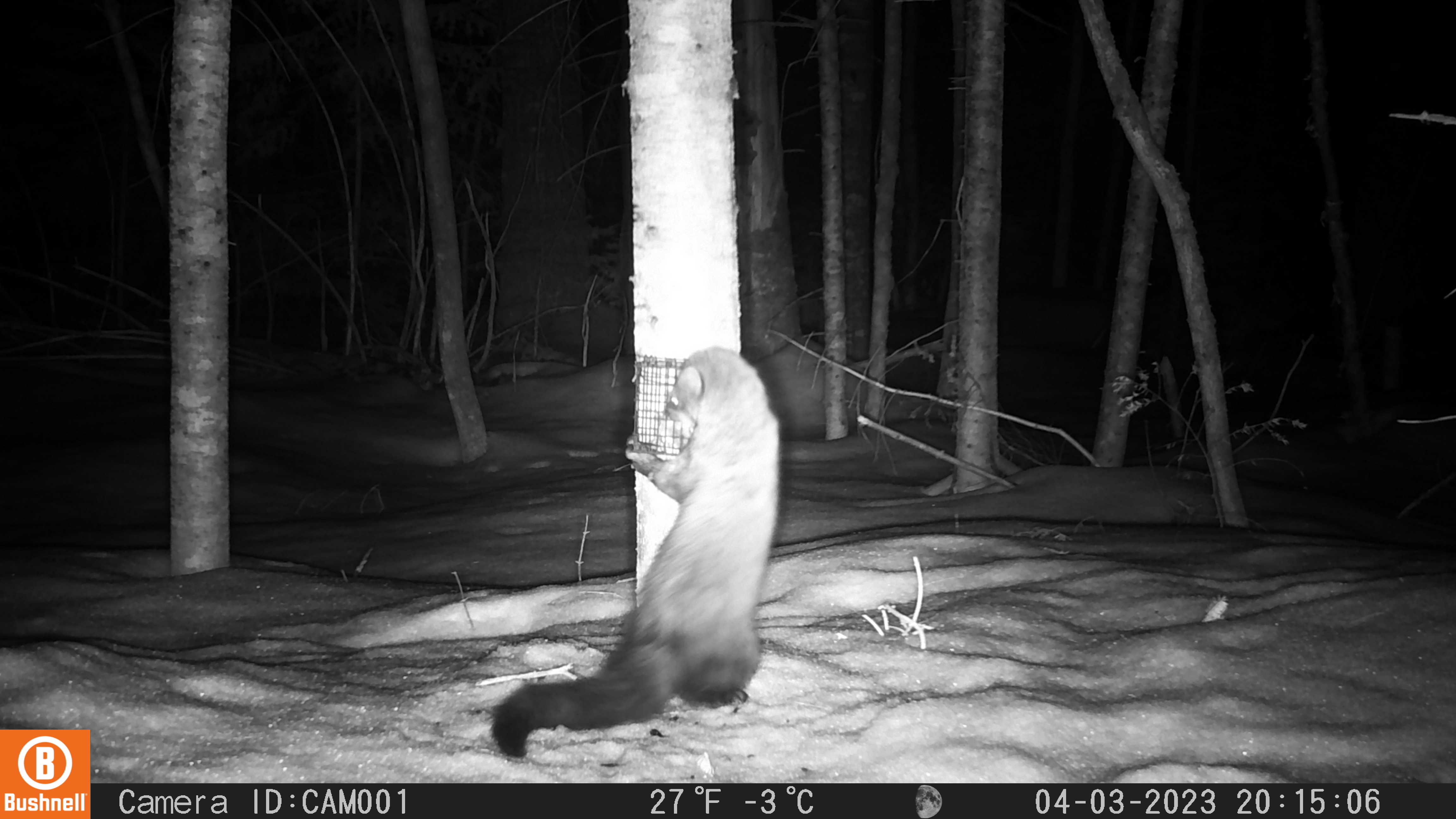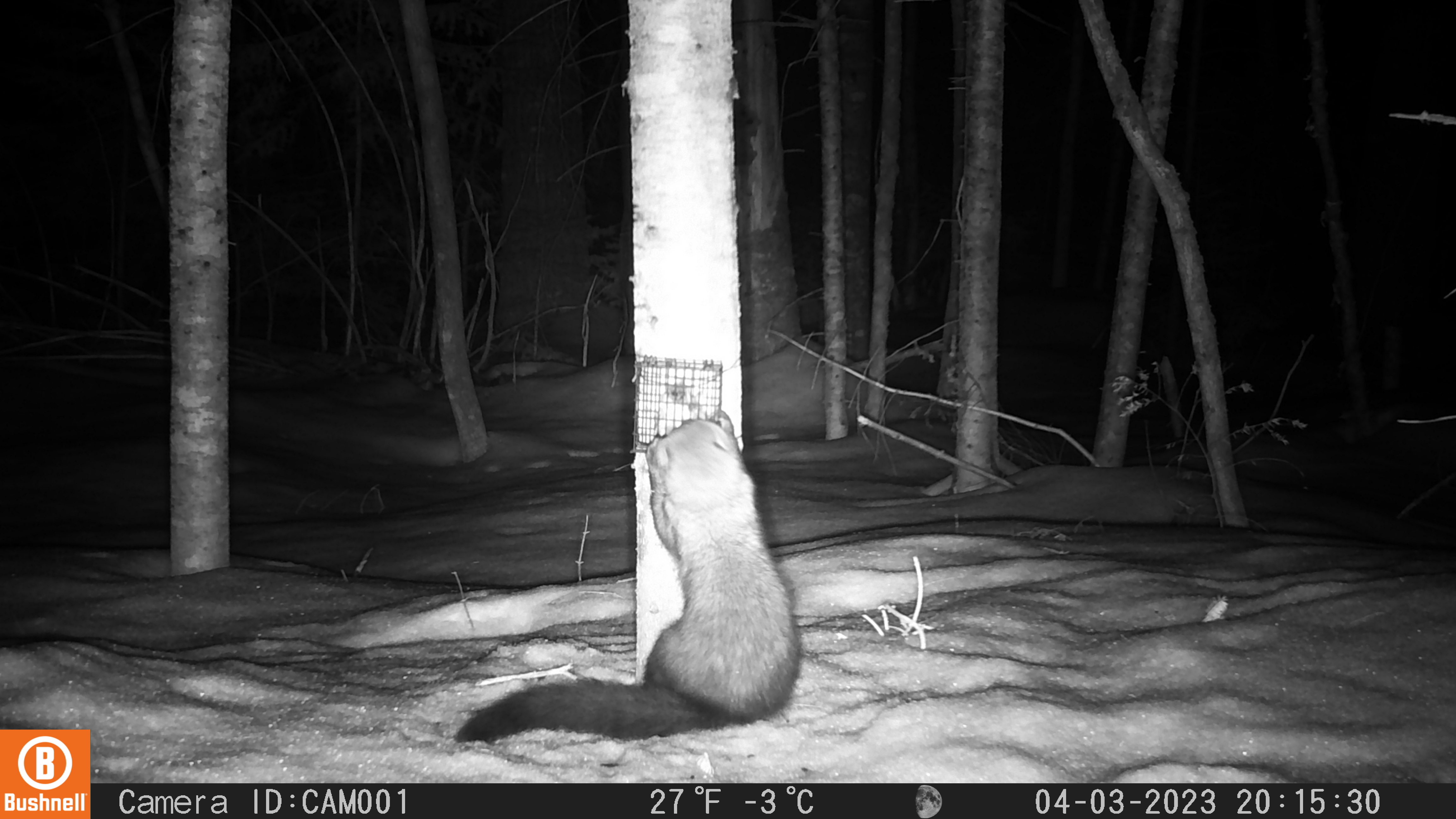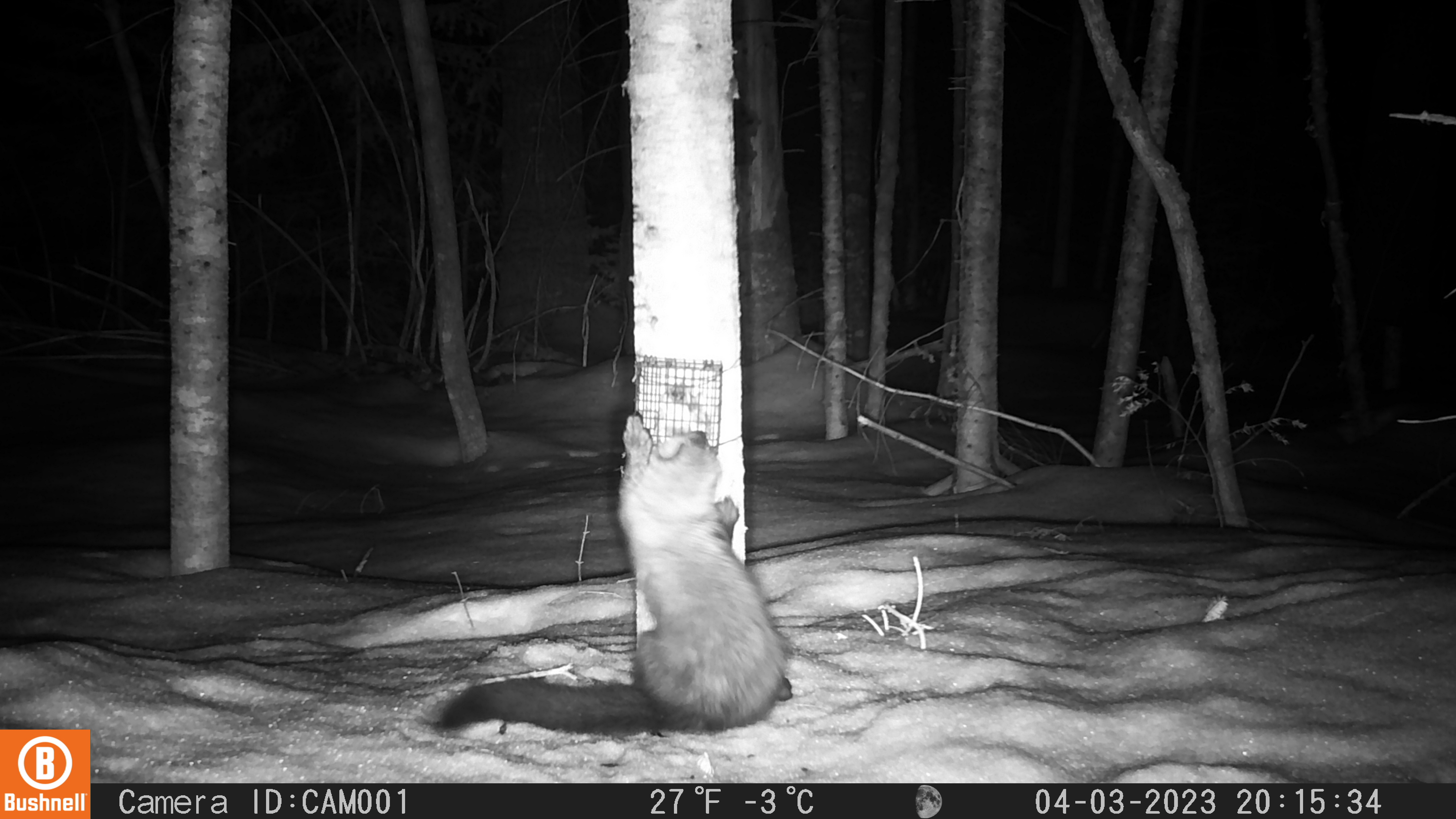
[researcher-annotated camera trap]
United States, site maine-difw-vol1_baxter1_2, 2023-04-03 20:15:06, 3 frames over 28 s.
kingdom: Animalia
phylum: Chordata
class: Mammalia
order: Carnivora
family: Mustelidae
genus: Pekania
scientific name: Pekania pennanti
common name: fisher